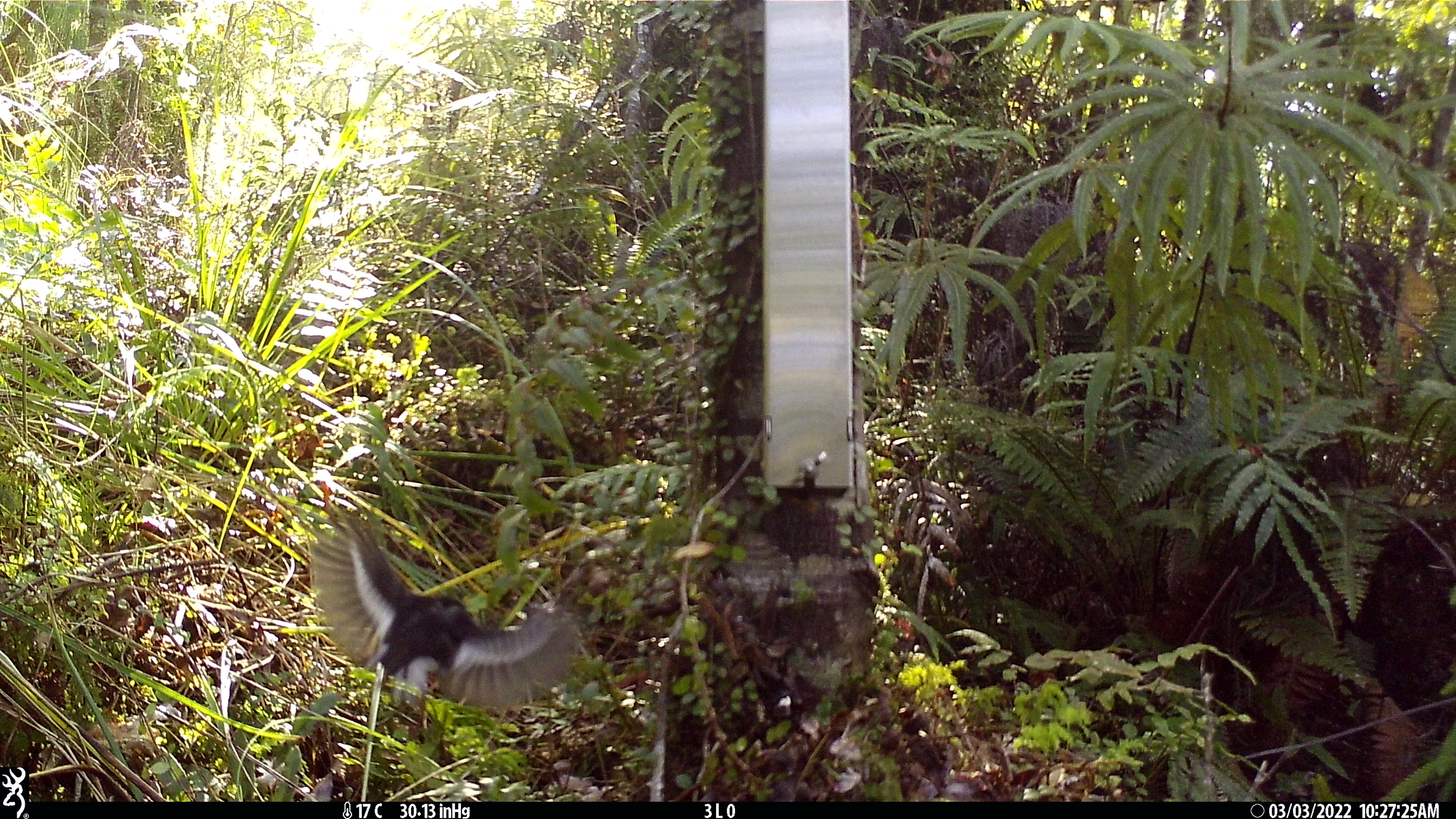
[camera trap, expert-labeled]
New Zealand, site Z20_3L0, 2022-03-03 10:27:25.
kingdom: Animalia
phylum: Chordata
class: Aves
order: Passeriformes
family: Petroicidae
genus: Petroica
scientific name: Petroica macrocephala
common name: tomtit